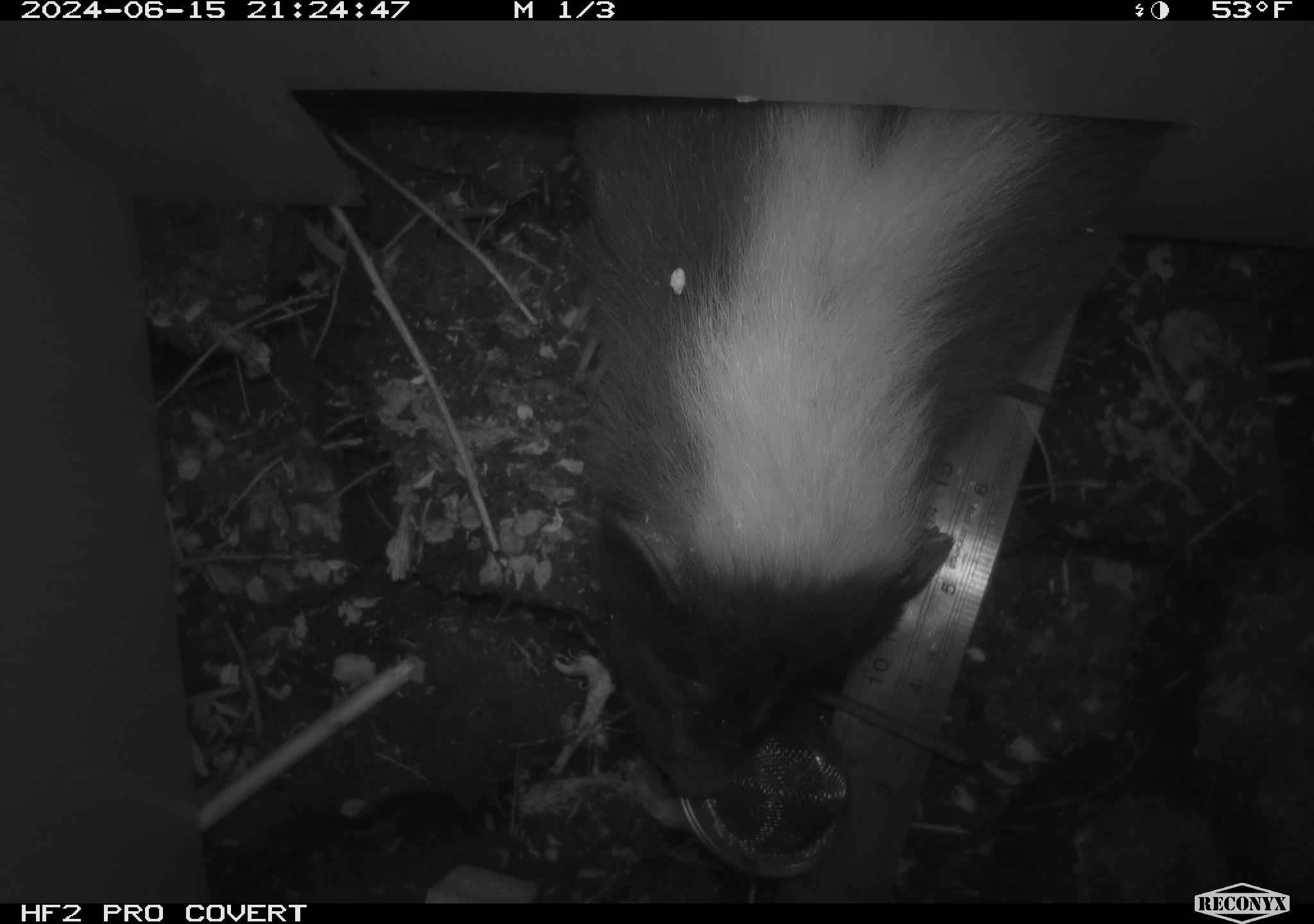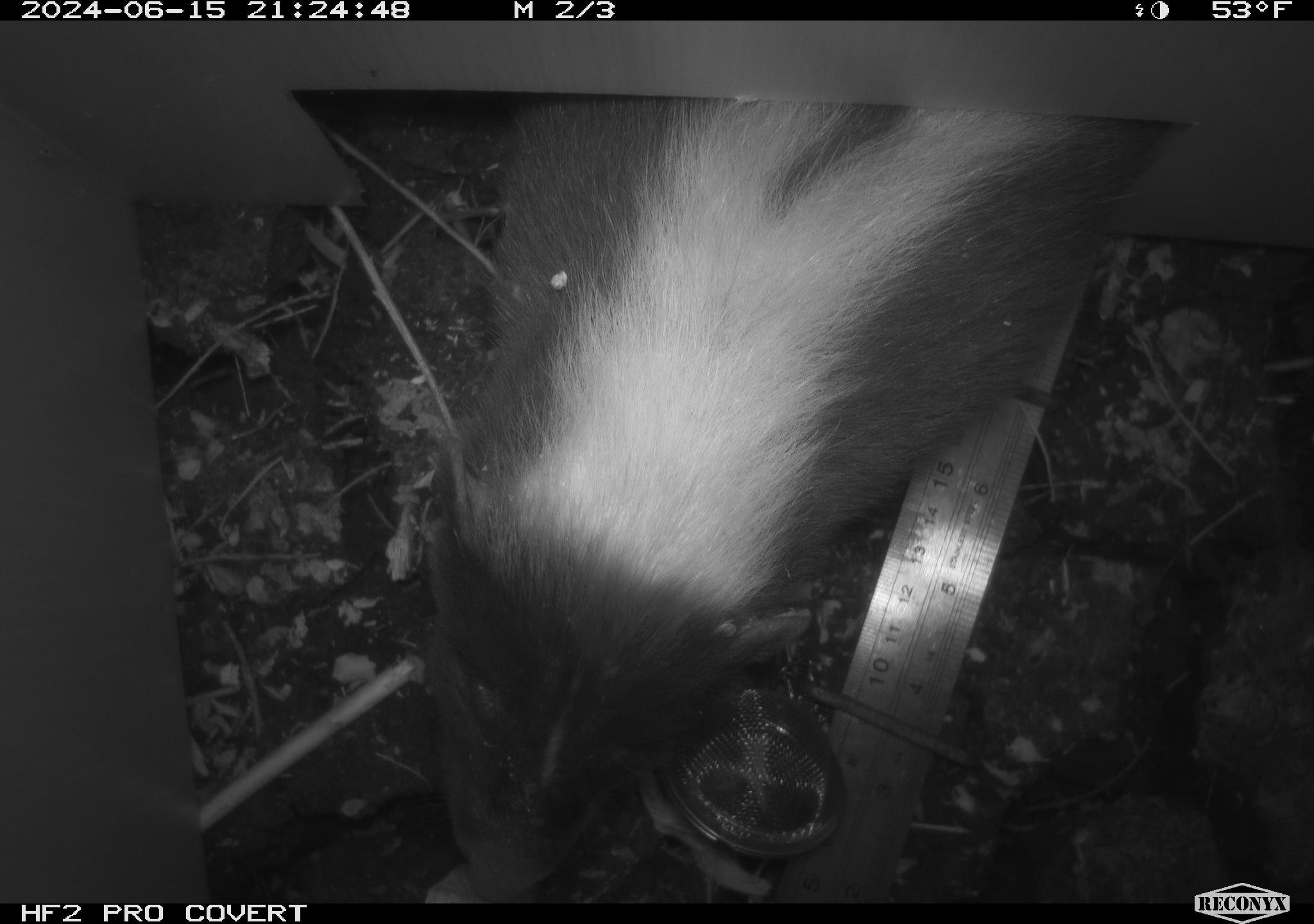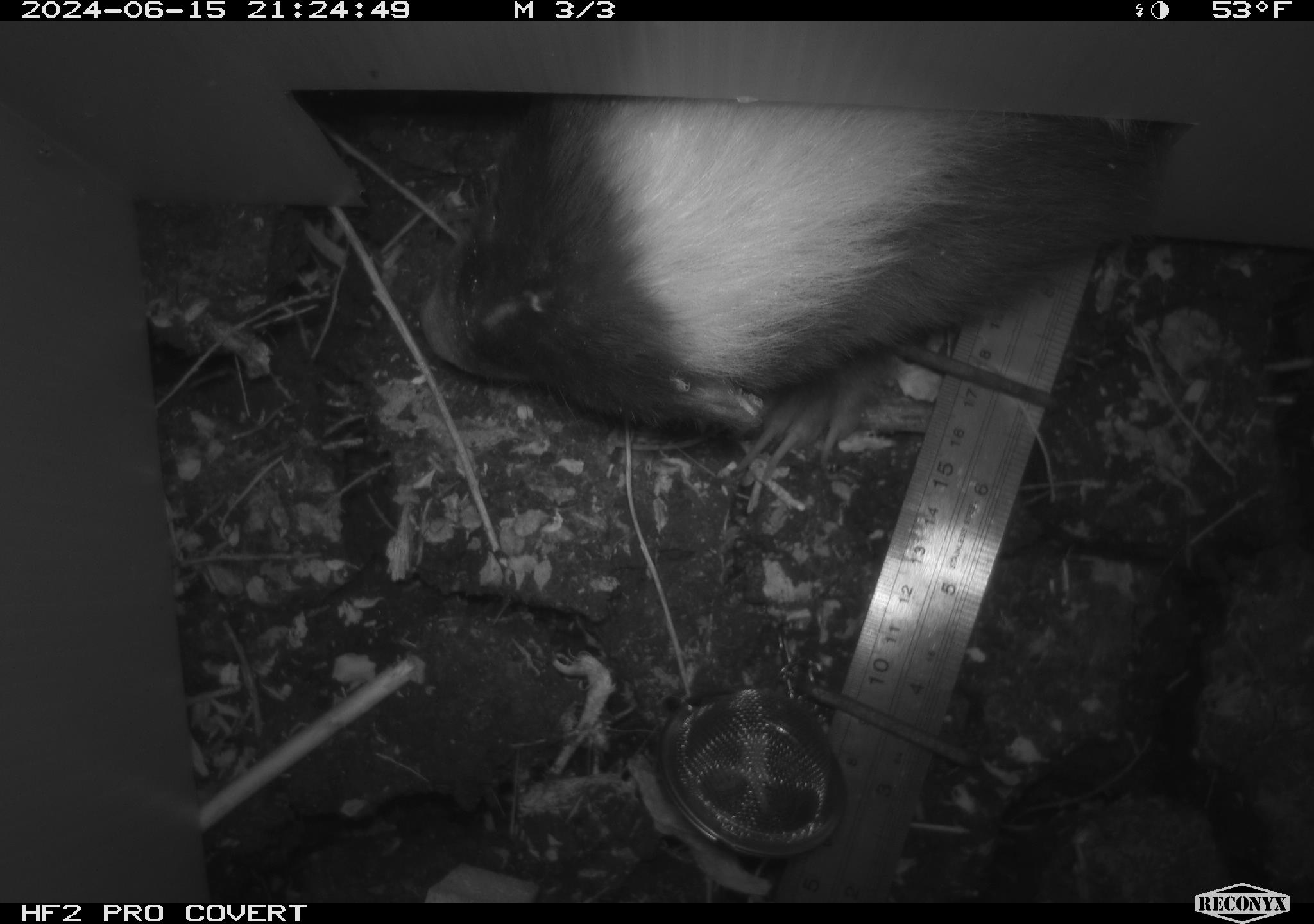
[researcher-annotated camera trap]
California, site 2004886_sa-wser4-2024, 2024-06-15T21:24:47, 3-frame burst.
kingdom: Animalia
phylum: Chordata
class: Mammalia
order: Carnivora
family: Mephitidae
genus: Mephitis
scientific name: Mephitis mephitis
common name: striped skunk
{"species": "striped skunk (Mephitis mephitis)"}